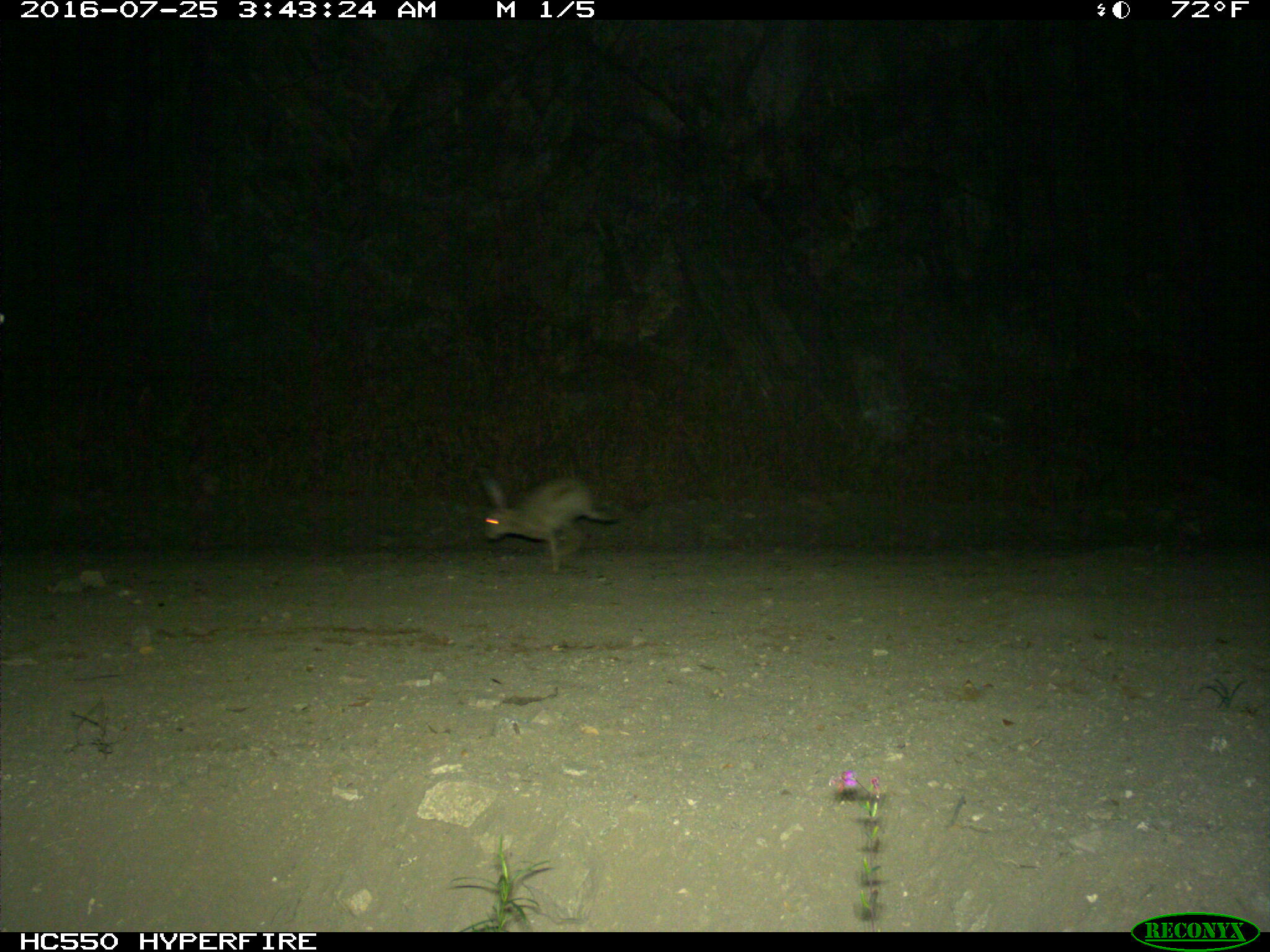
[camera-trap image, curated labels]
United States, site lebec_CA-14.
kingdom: Animalia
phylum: Chordata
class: Mammalia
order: Lagomorpha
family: Leporidae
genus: Lepus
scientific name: Lepus californicus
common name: black-tailed jackrabbit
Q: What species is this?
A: Lepus californicus (black-tailed jackrabbit).